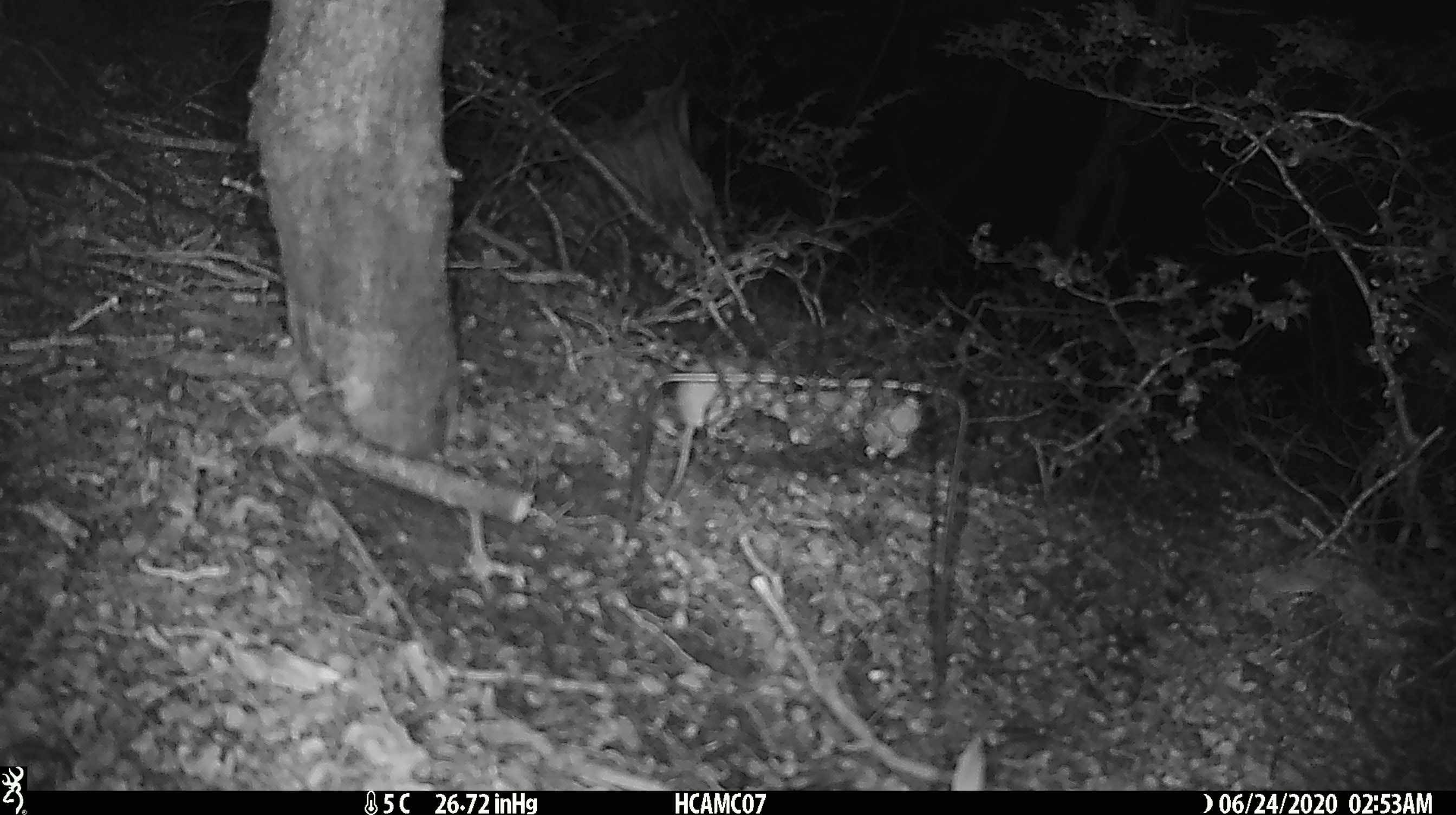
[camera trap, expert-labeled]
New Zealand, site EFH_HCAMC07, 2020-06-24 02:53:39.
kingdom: Animalia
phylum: Chordata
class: Mammalia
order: Rodentia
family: Muridae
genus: Mus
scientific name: Mus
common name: mouse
Mouse (Mus).